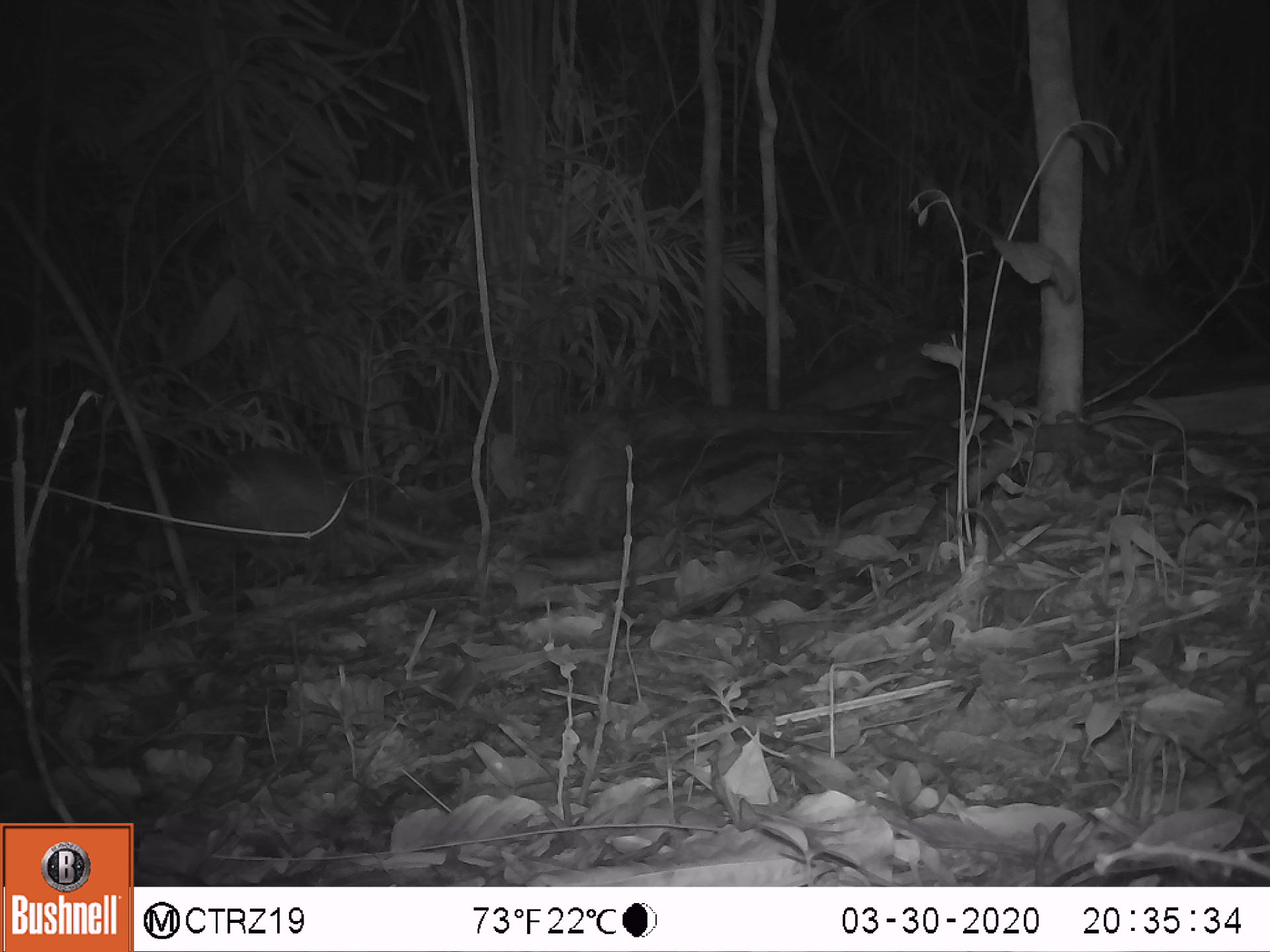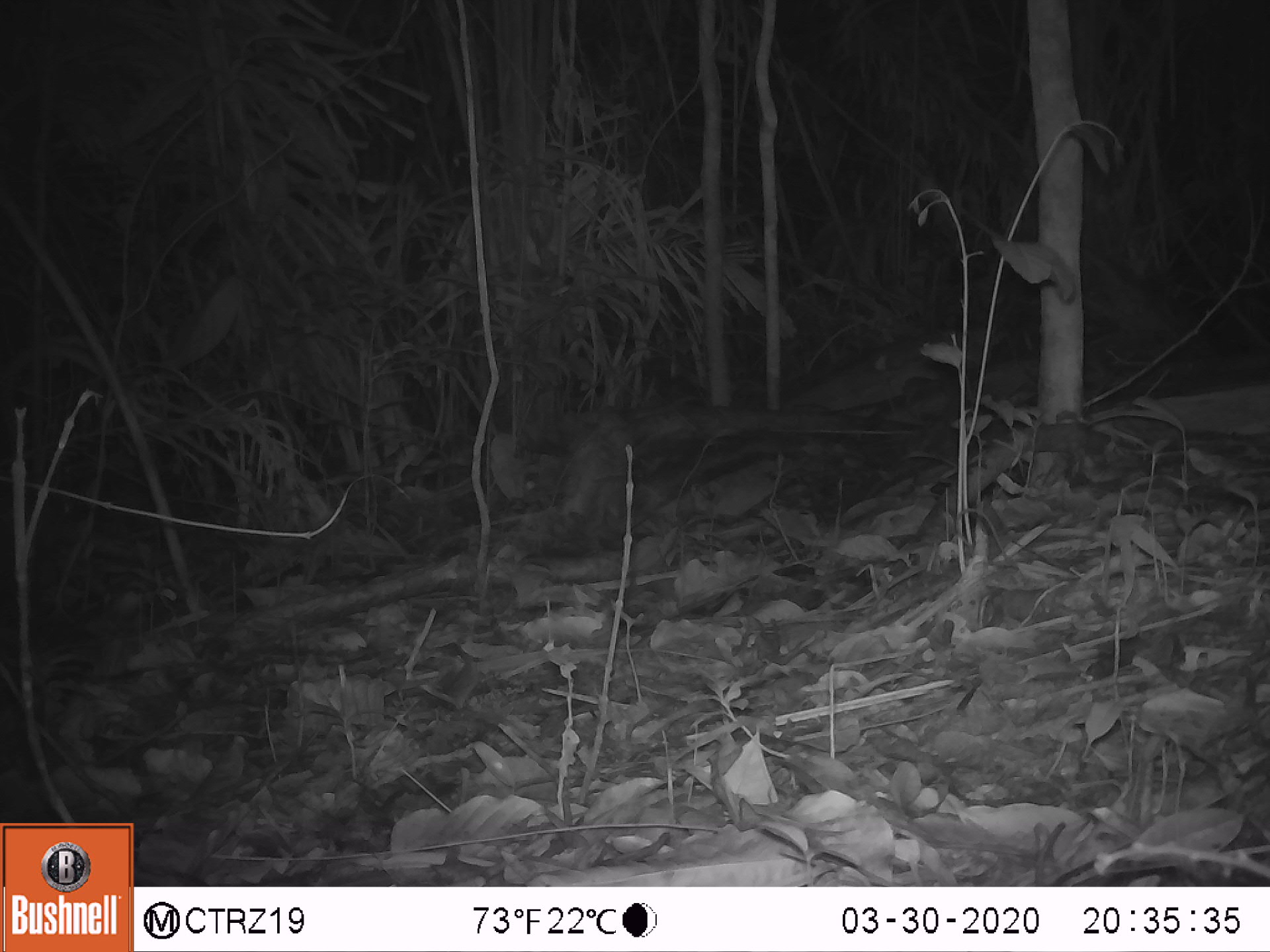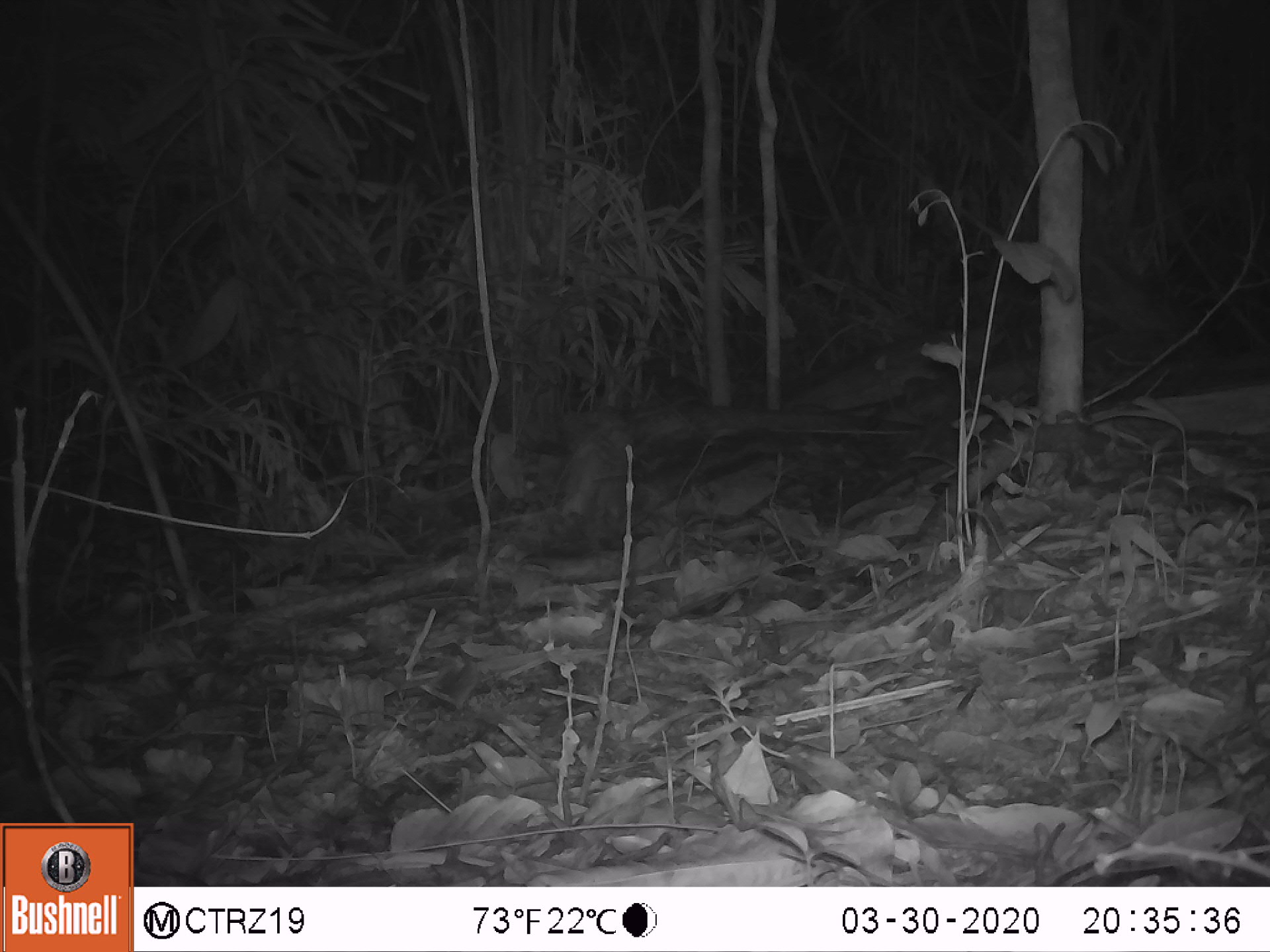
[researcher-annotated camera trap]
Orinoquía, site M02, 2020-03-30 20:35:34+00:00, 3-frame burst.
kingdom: Animalia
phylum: Chordata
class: Mammalia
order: Cingulata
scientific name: Cingulata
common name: armadillo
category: unknown armadillo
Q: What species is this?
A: Unknown armadillo (armadillo) (Cingulata).